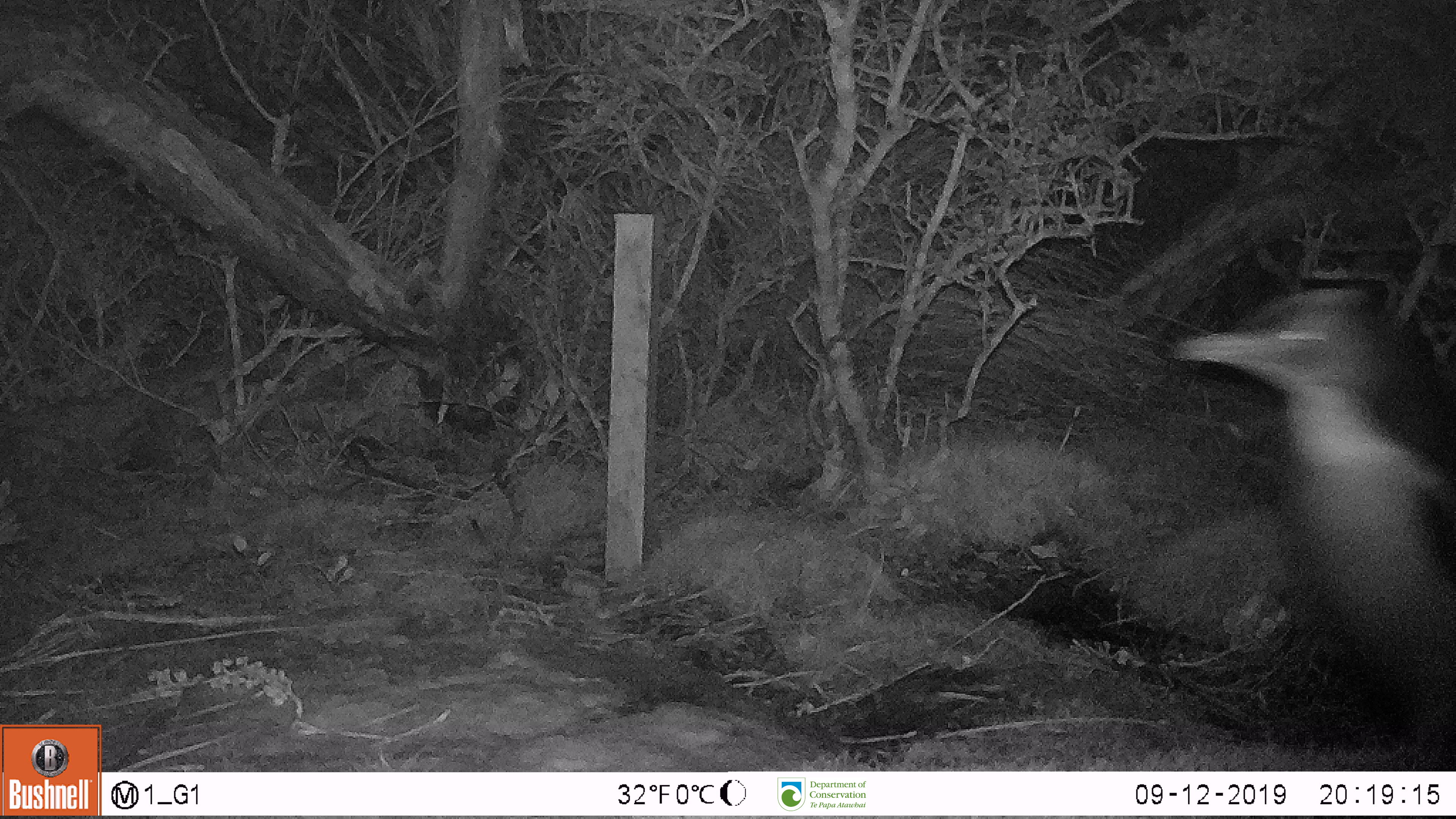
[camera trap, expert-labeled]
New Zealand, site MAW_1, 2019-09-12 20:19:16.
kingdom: Animalia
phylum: Chordata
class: Aves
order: Sphenisciformes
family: Spheniscidae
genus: Megadyptes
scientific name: Megadyptes antipodes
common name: yellow-eyed penguin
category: yellow eyed penguin